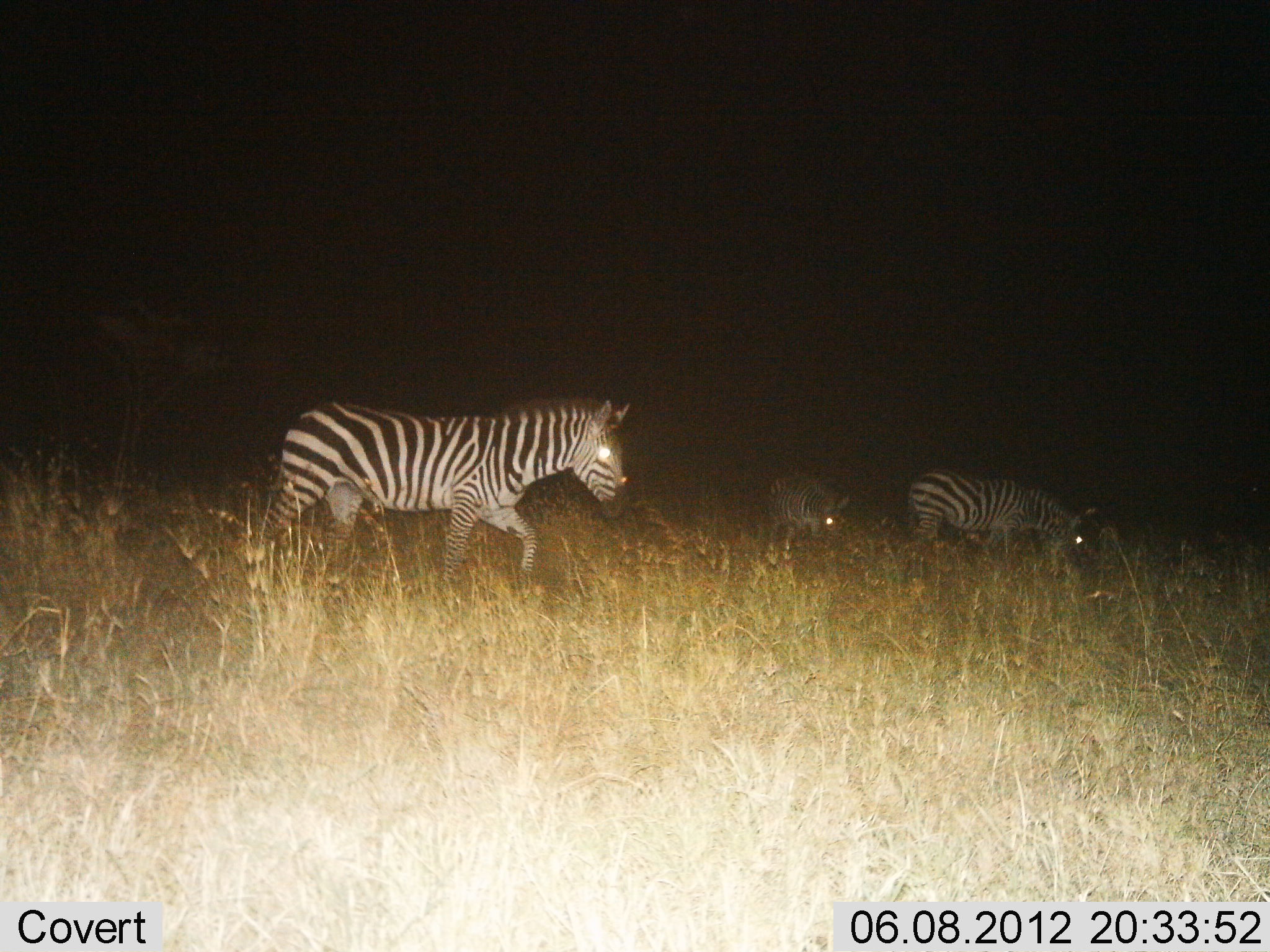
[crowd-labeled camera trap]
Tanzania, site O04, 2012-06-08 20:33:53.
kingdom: Animalia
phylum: Chordata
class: Mammalia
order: Perissodactyla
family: Equidae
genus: Equus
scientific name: Equus quagga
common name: plains zebra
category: zebra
Zebra (plains zebra) (Equus quagga), count 3. Behavior (volunteer vote fractions): standing 64%, resting 0%, moving 55%, interacting 0%. Young present (vote fraction): 9%. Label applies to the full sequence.